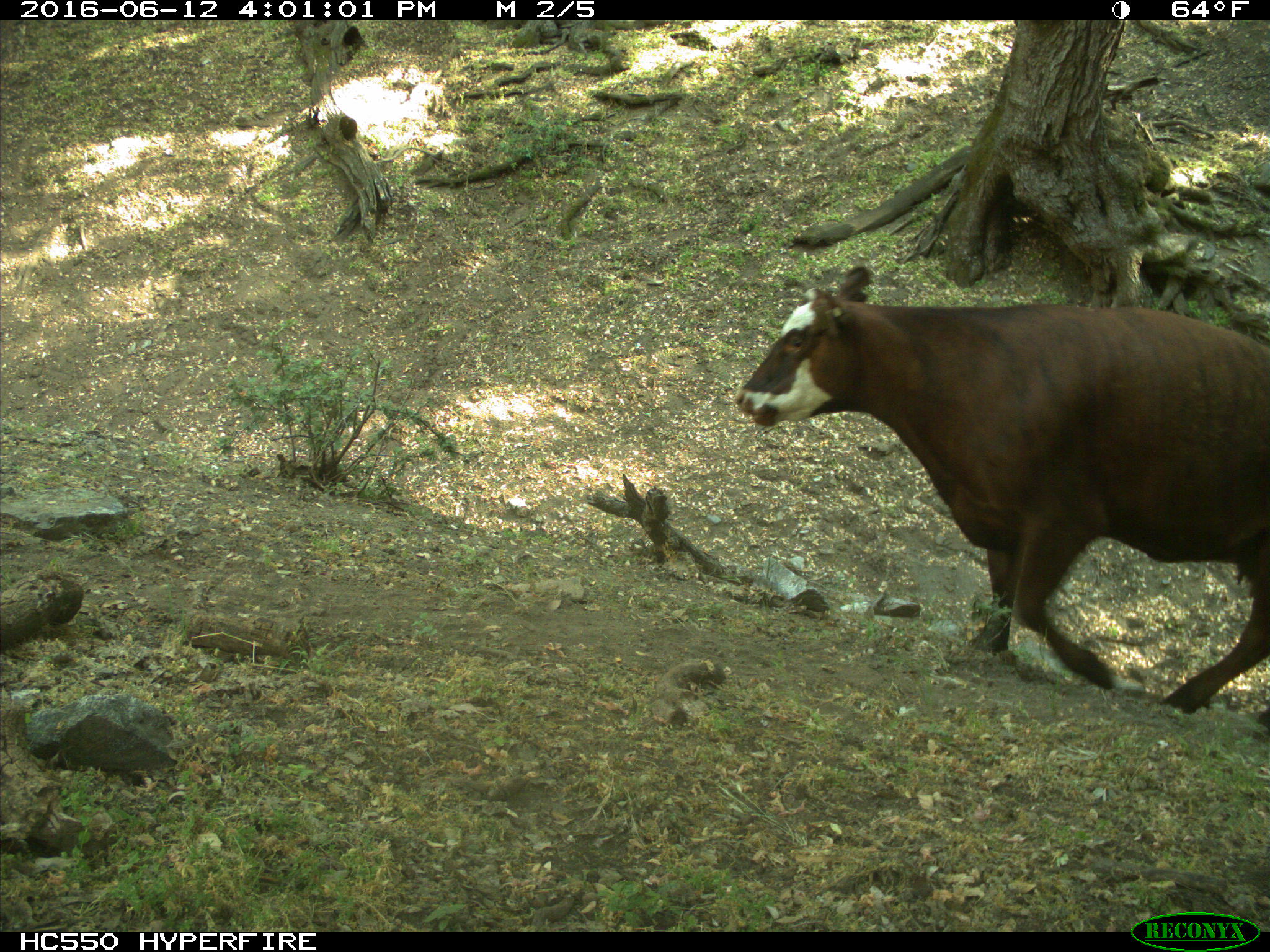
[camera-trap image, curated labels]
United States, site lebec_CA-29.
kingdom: Animalia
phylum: Chordata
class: Mammalia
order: Artiodactyla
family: Bovidae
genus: Bos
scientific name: Bos taurus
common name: domestic cow